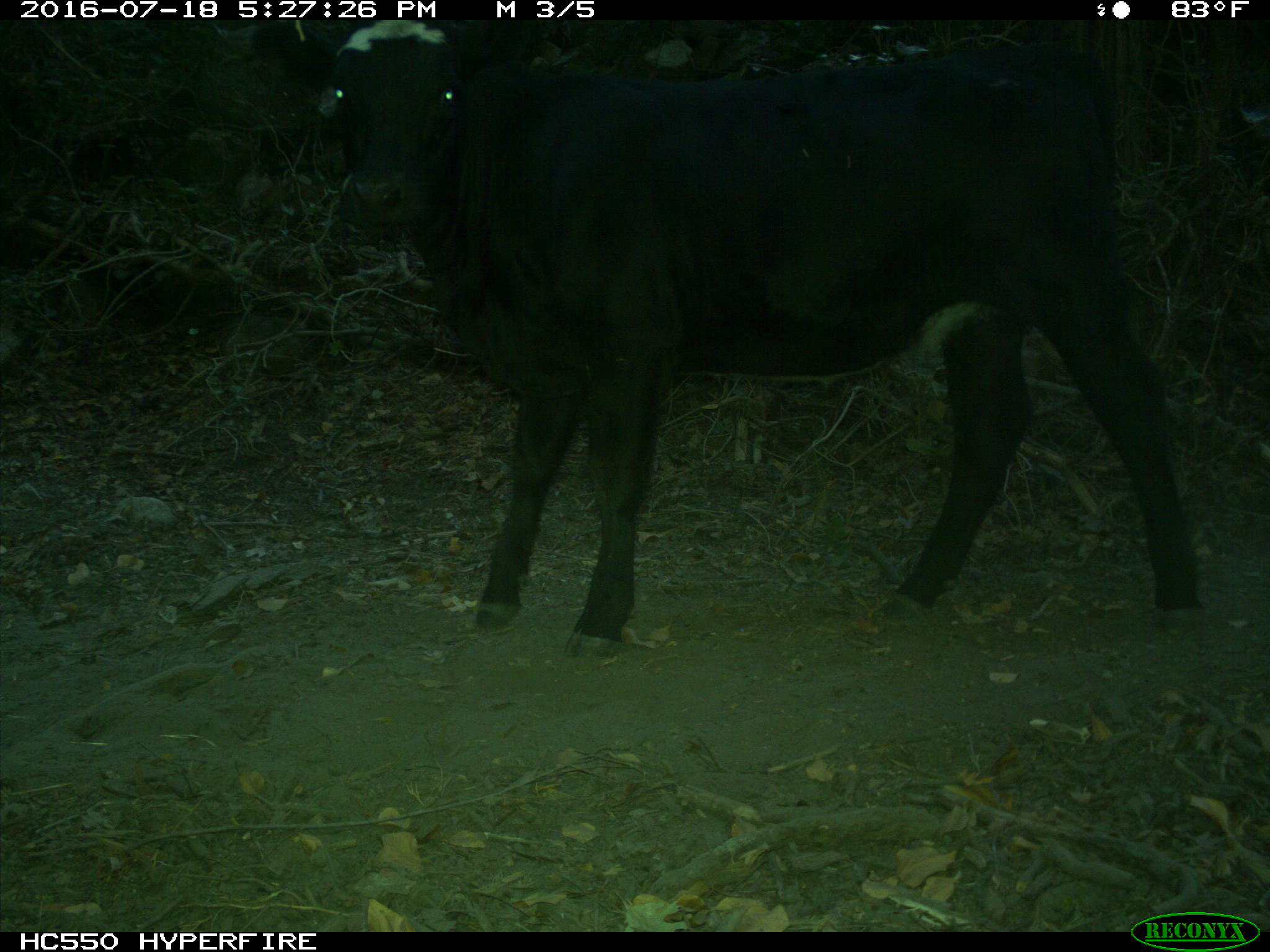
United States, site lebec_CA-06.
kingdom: Animalia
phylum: Chordata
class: Mammalia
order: Artiodactyla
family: Bovidae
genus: Bos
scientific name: Bos taurus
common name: domestic cow